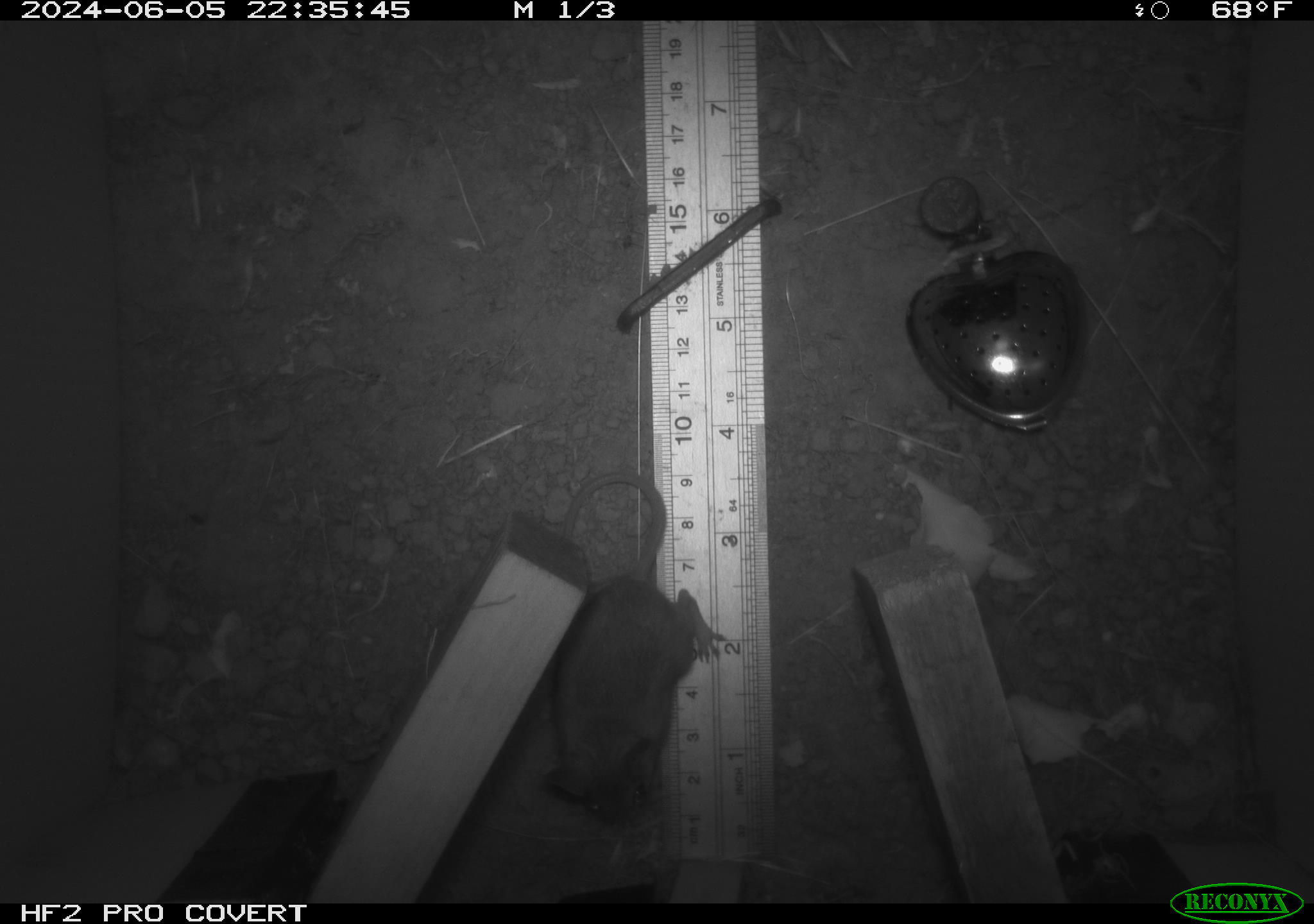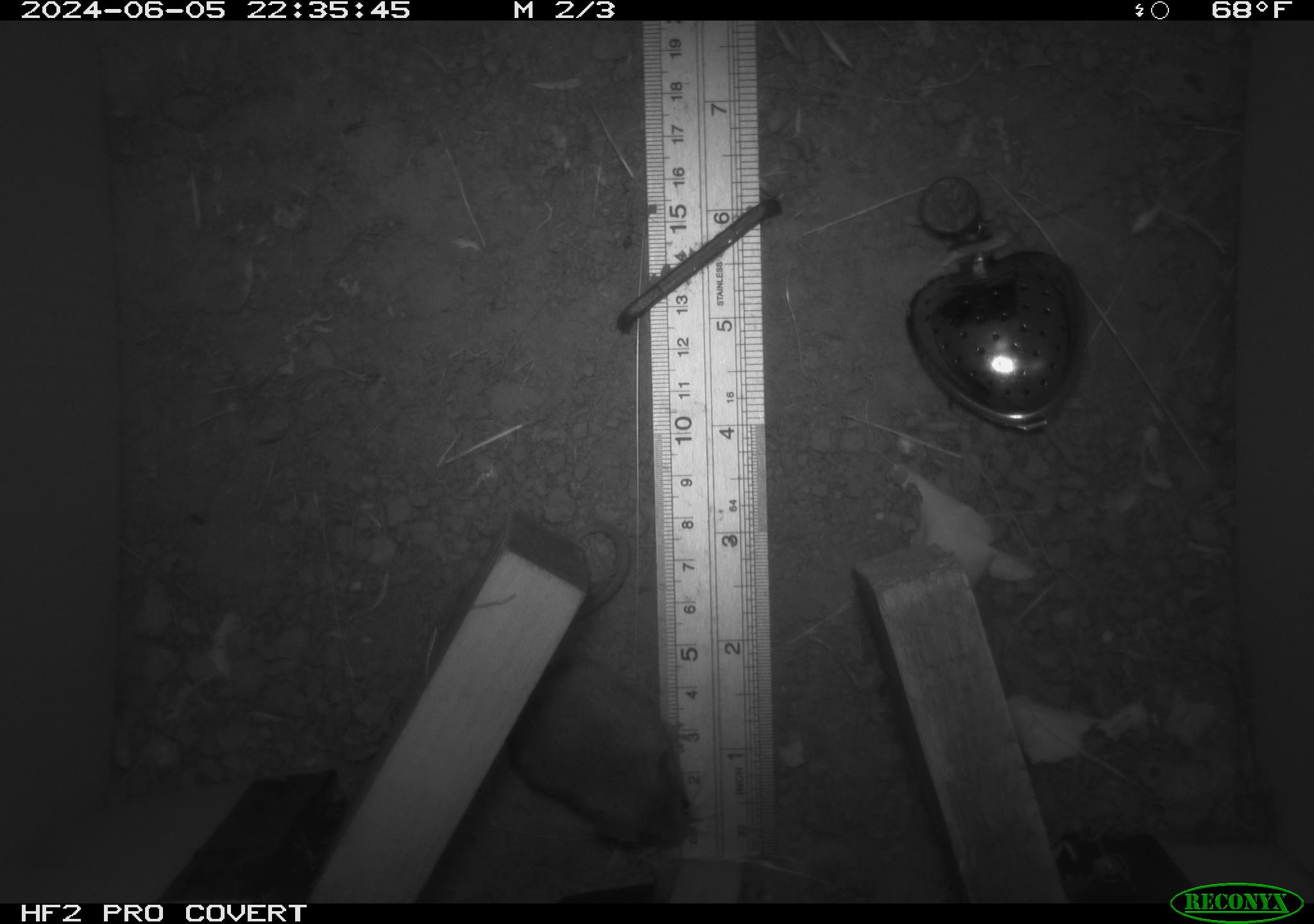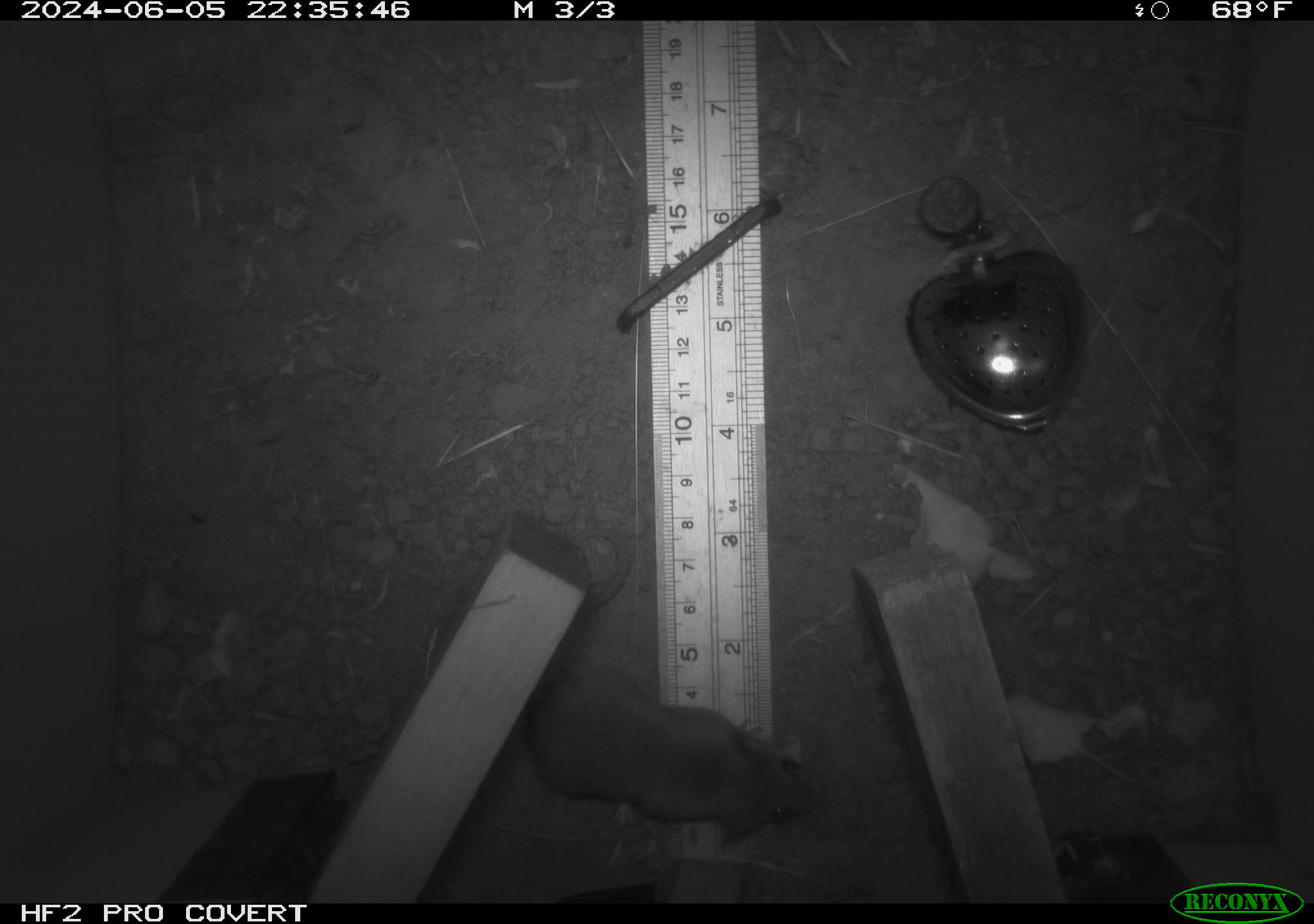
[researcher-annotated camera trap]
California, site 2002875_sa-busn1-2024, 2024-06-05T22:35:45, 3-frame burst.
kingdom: Animalia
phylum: Chordata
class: Mammalia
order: Rodentia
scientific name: Rodentia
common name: mouse species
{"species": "mouse species (Rodentia)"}